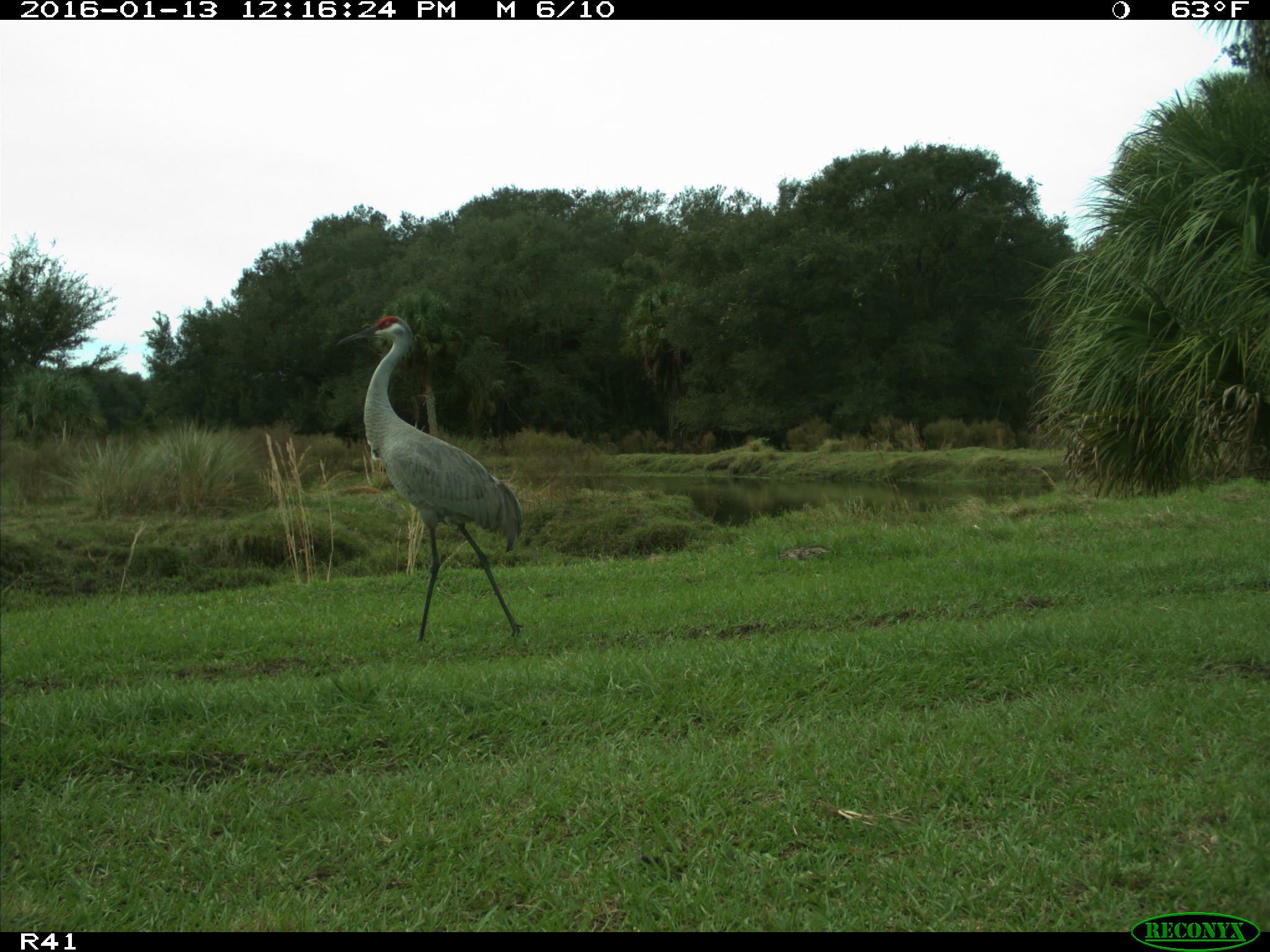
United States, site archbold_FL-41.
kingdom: Animalia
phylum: Chordata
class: Aves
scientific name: Aves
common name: birds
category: unidentified bird